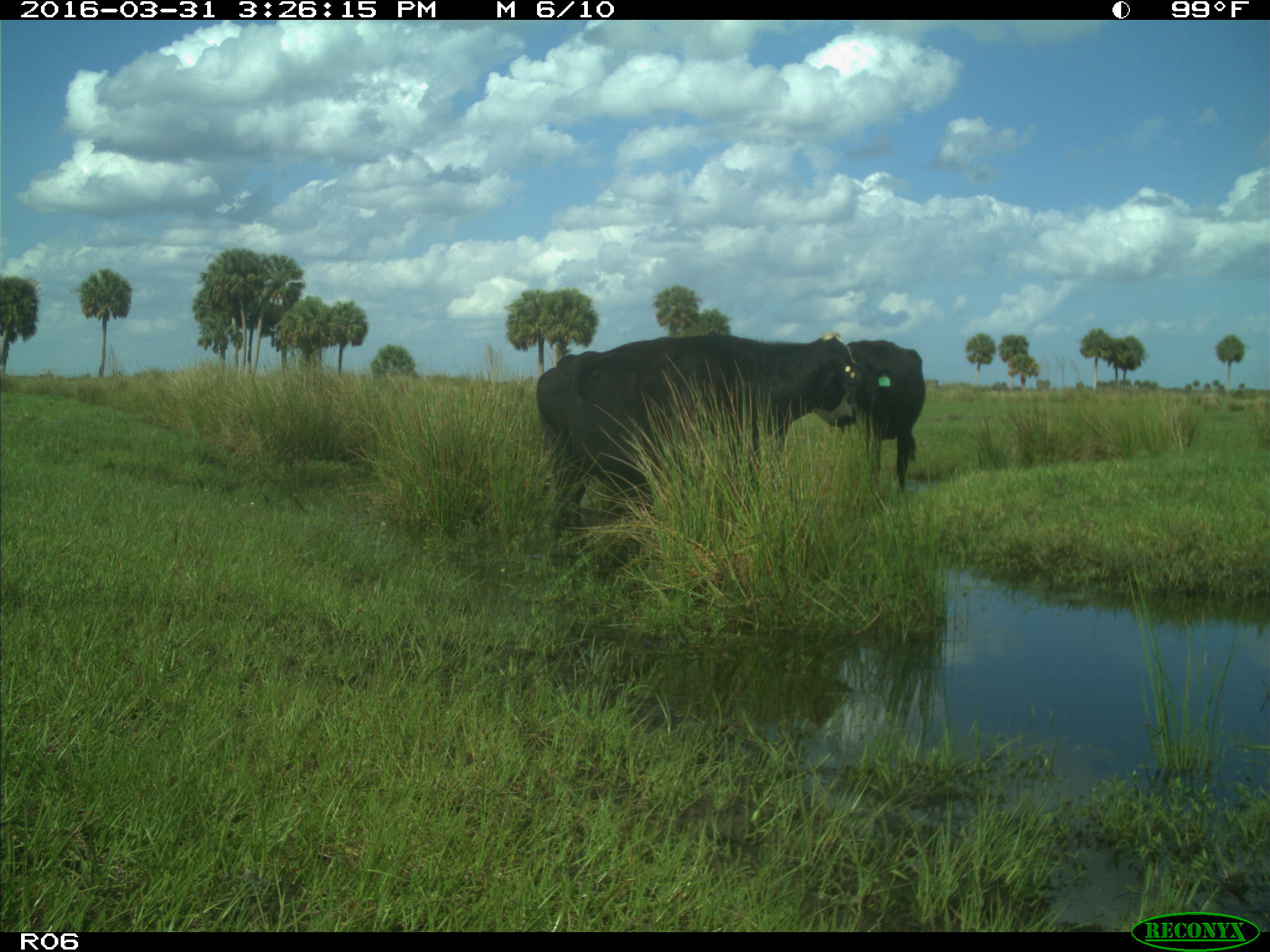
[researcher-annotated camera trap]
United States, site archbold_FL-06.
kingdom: Animalia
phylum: Chordata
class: Mammalia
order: Artiodactyla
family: Bovidae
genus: Bos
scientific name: Bos taurus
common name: domestic cow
Bos taurus (domestic cow).